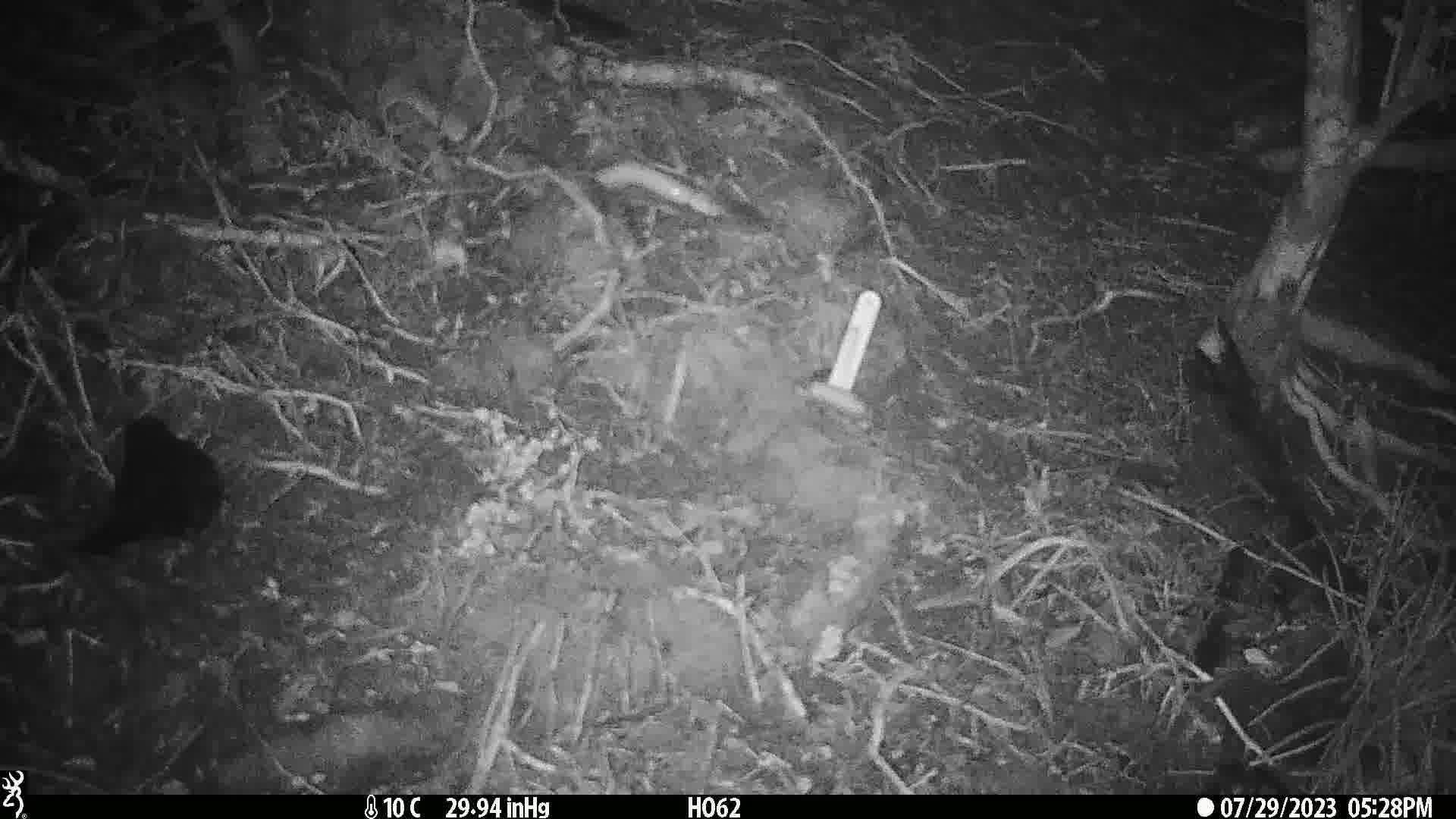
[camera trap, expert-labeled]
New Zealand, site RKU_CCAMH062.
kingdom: Animalia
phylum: Chordata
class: Aves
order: Passeriformes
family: Turdidae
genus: Turdus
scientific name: Turdus merula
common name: eurasian blackbird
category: blackbird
Blackbird (eurasian blackbird) (Turdus merula).